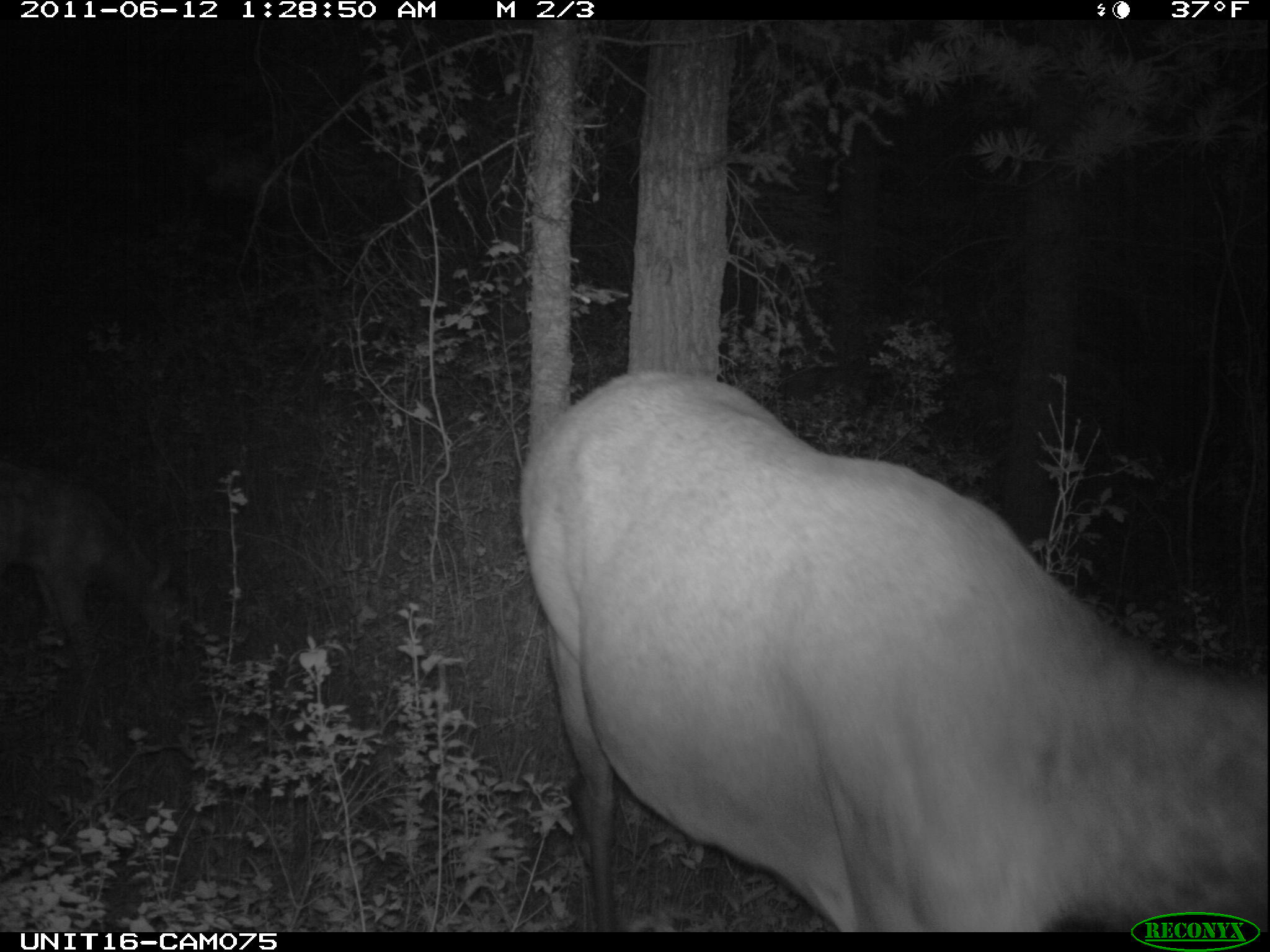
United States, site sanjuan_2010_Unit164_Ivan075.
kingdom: Animalia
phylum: Chordata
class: Mammalia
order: Artiodactyla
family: Cervidae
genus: Cervus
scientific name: Cervus elaphus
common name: red deer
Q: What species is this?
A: Cervus elaphus (red deer).